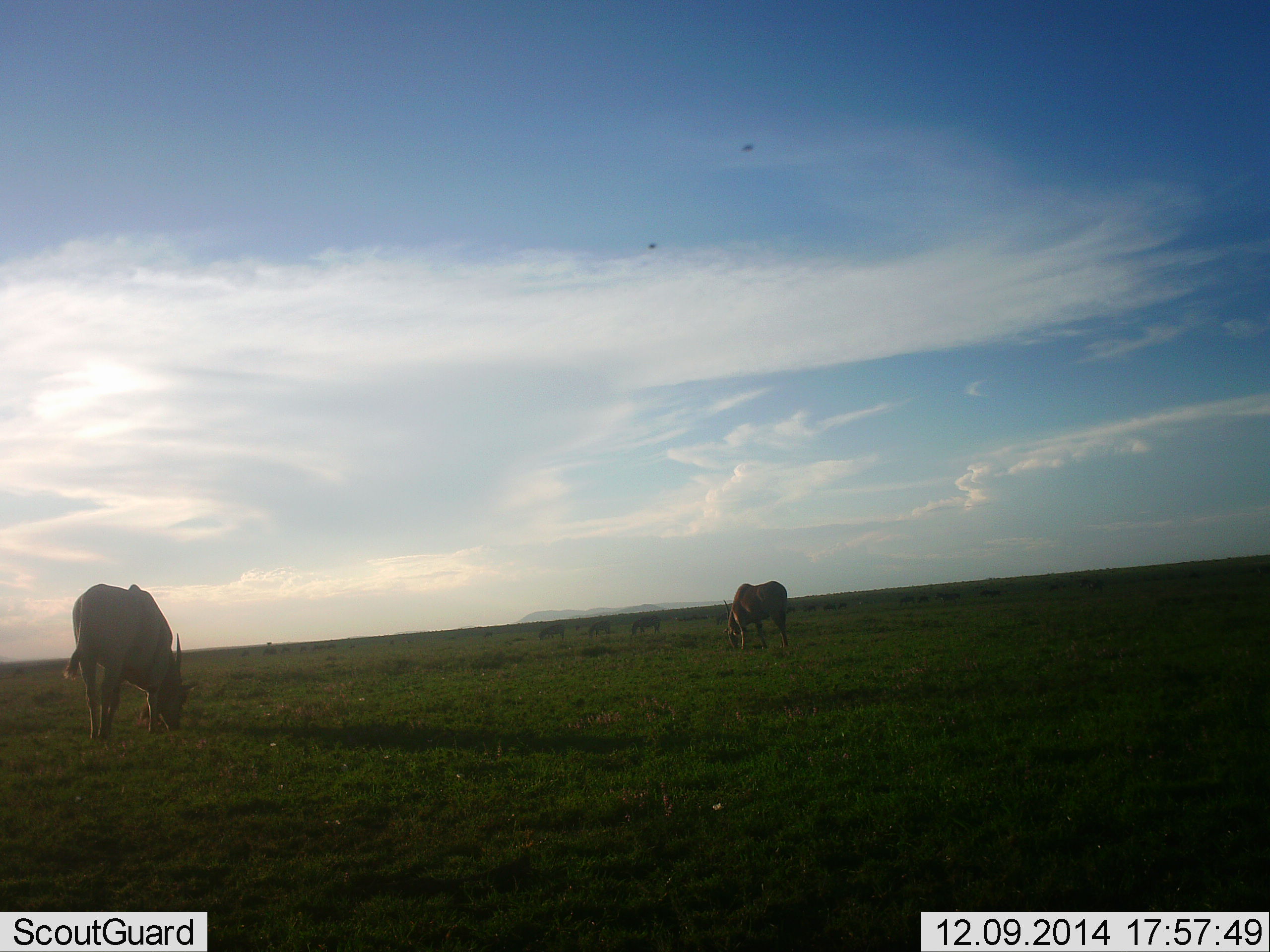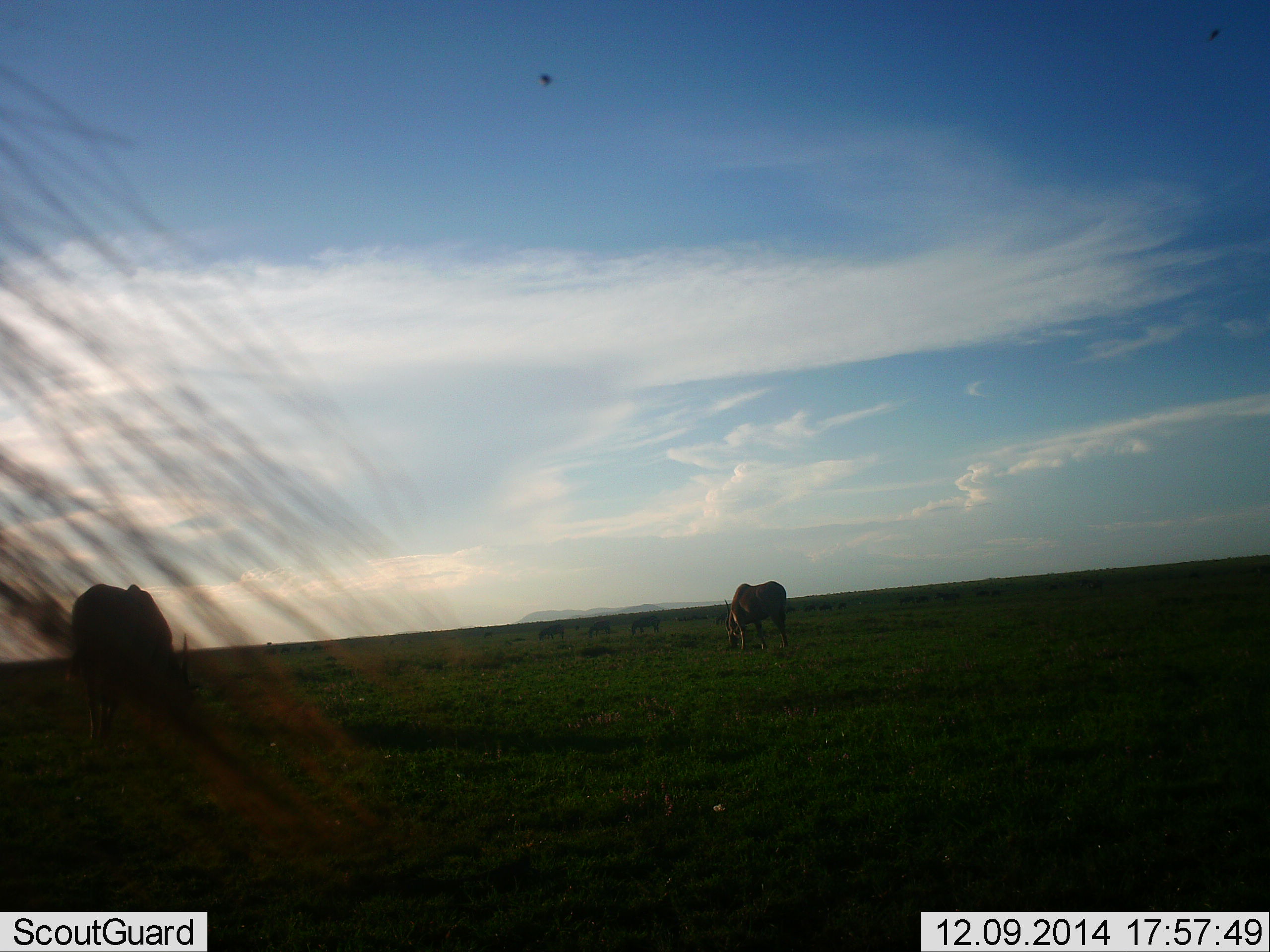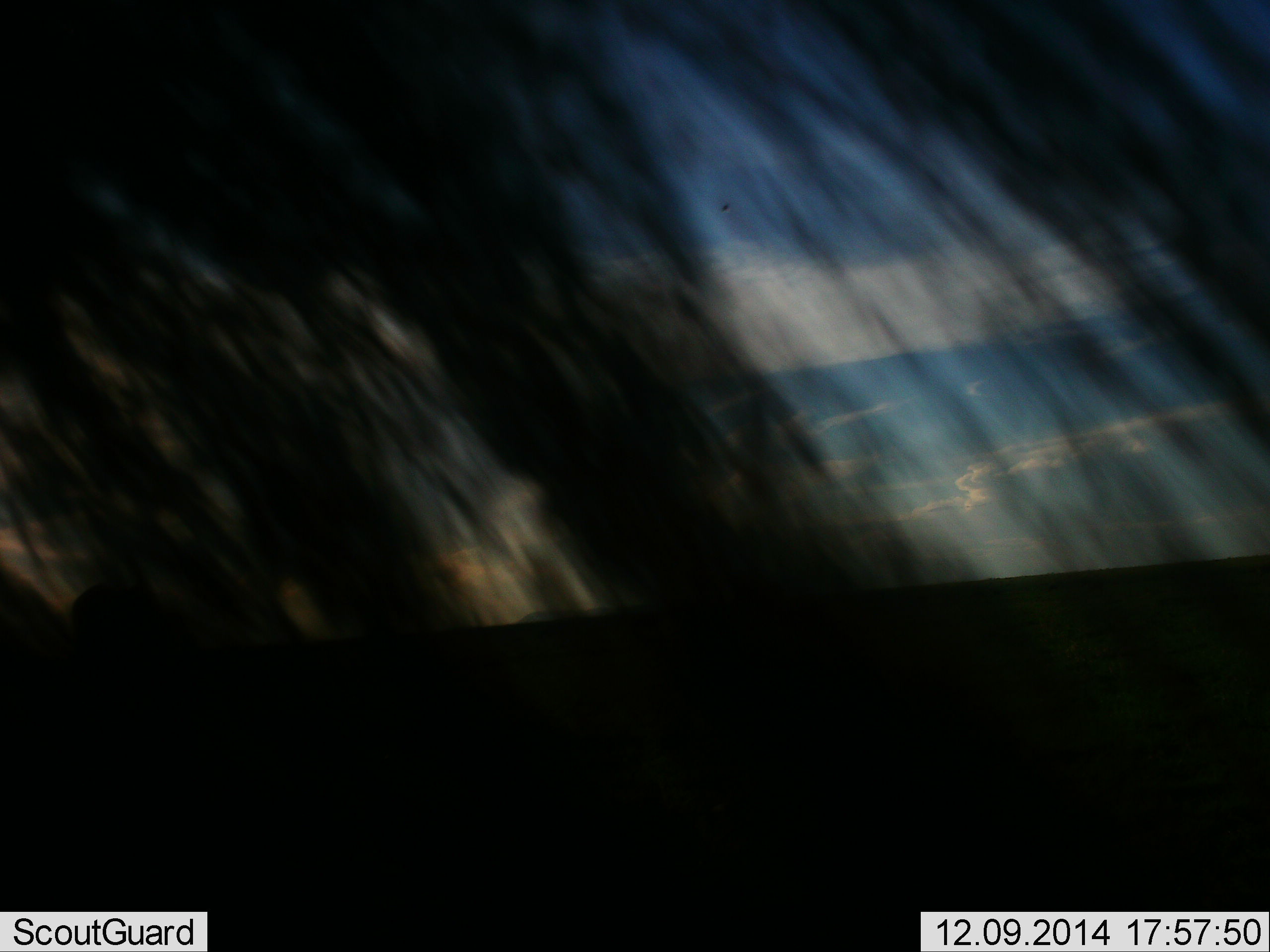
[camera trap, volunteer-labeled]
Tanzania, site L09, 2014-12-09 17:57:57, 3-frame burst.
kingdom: Animalia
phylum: Chordata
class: Mammalia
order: Artiodactyla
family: Bovidae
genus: Tragelaphus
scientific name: Tragelaphus oryx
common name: eland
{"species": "eland (Tragelaphus oryx)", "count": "3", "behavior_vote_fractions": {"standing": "44%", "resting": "0%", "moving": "0%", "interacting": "0%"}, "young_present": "0%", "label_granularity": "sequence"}